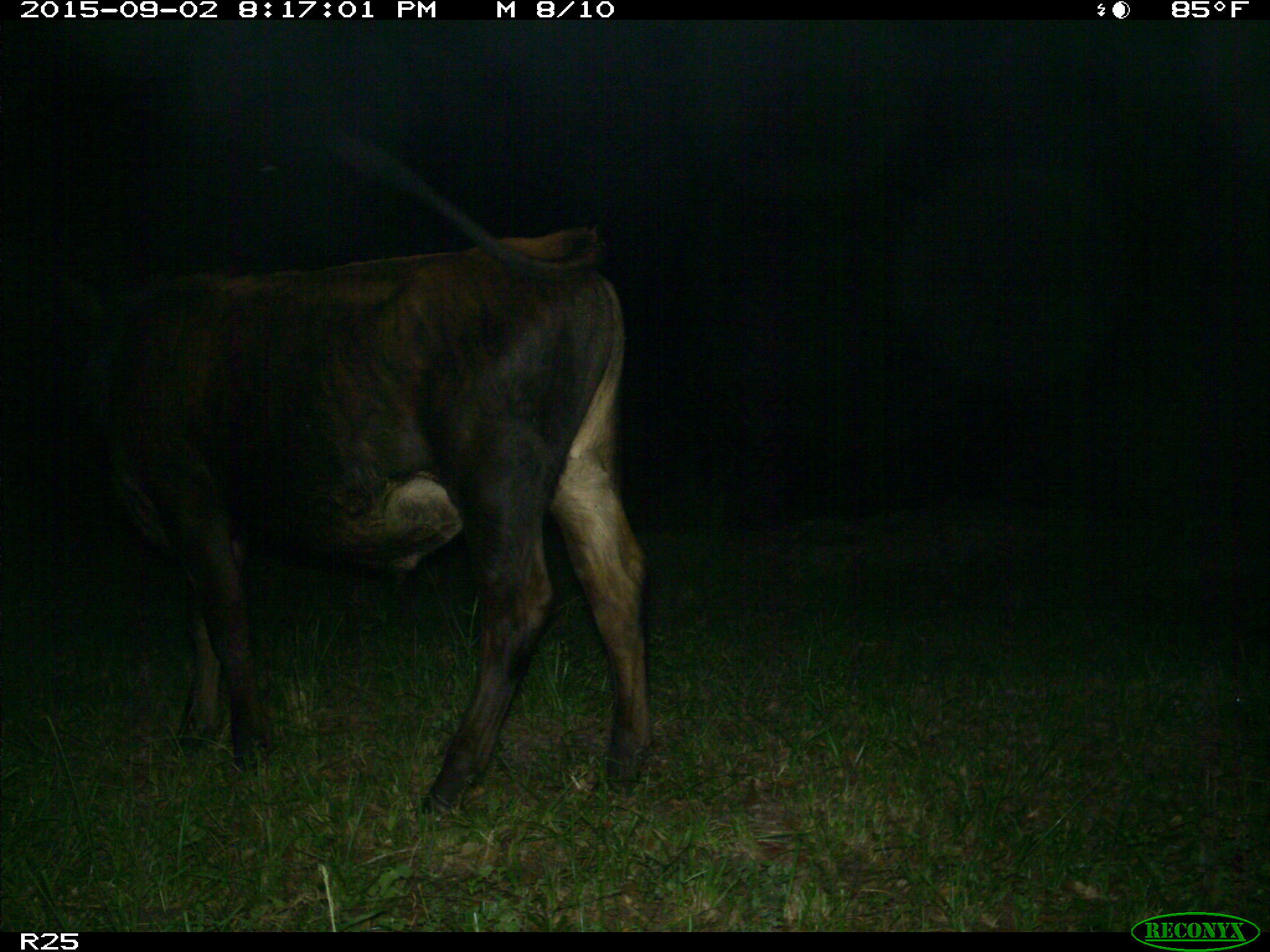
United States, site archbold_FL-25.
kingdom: Animalia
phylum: Chordata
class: Mammalia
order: Artiodactyla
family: Bovidae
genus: Bos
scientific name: Bos taurus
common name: domestic cow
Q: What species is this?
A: Bos taurus (domestic cow).